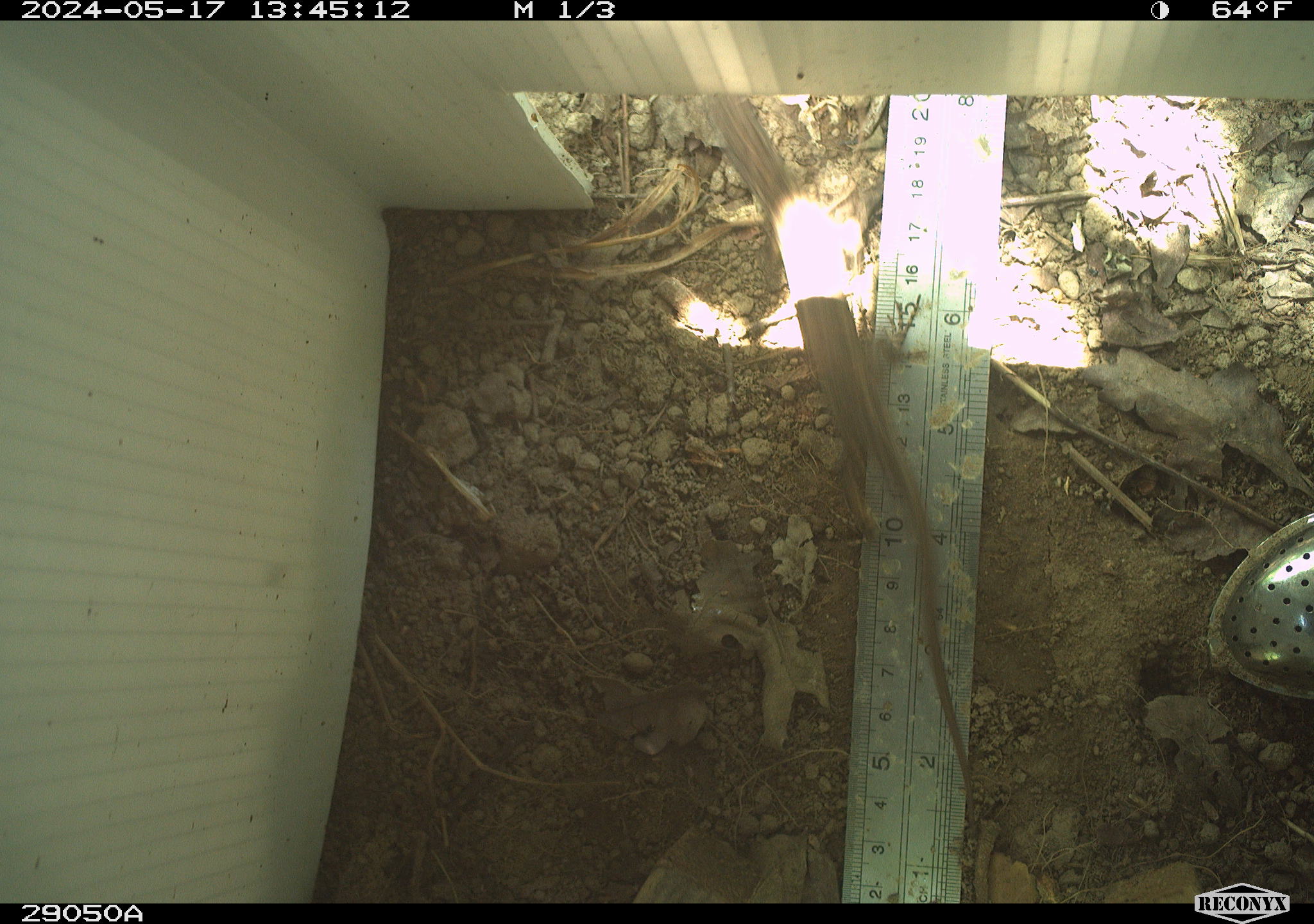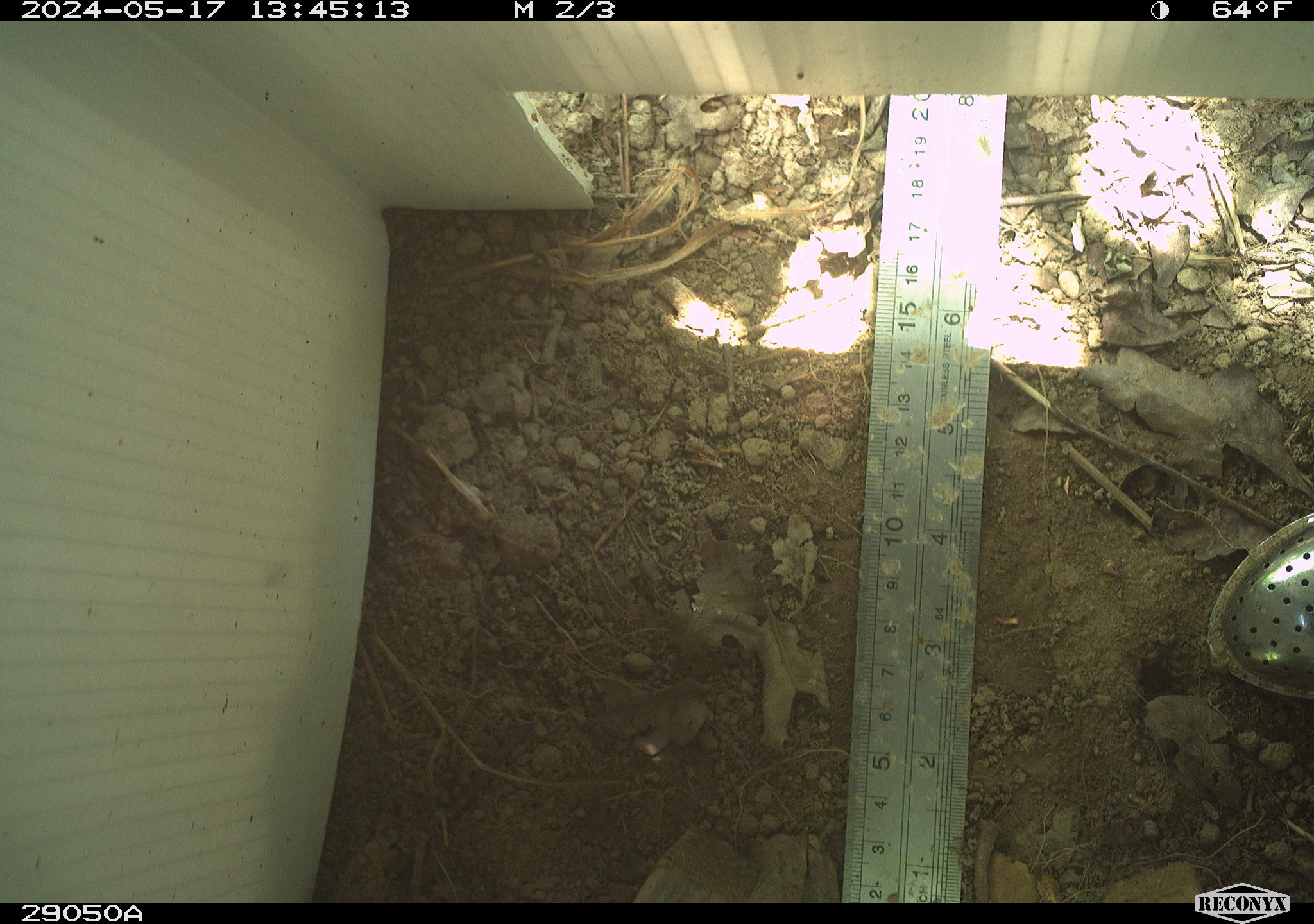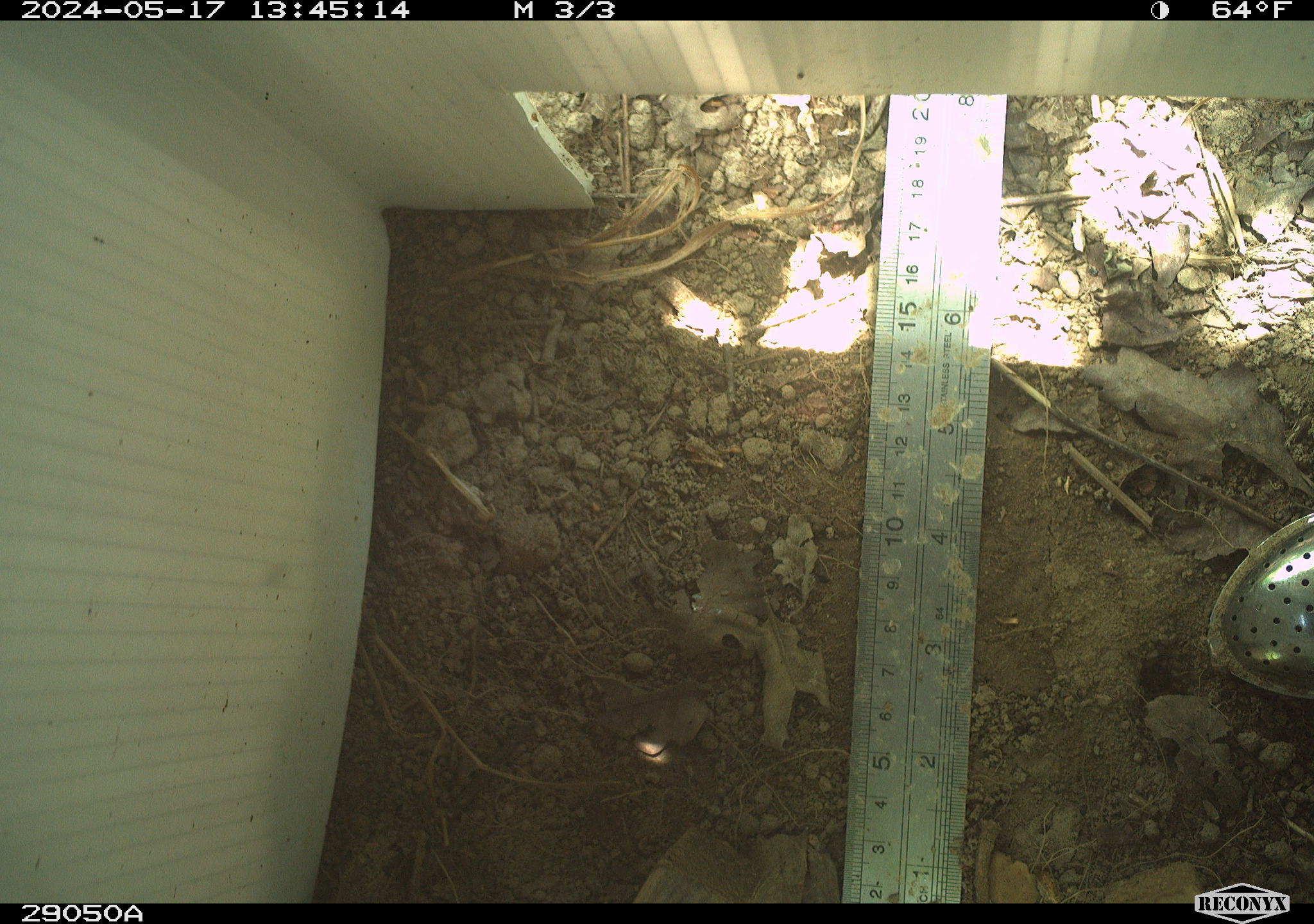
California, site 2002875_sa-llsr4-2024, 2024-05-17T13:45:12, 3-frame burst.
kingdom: Animalia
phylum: Chordata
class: Reptilia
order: Squamata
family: Phrynosomatidae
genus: Sceloporus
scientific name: Sceloporus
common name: spiny lizards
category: sceloporus species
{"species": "sceloporus species (spiny lizards) (Sceloporus)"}